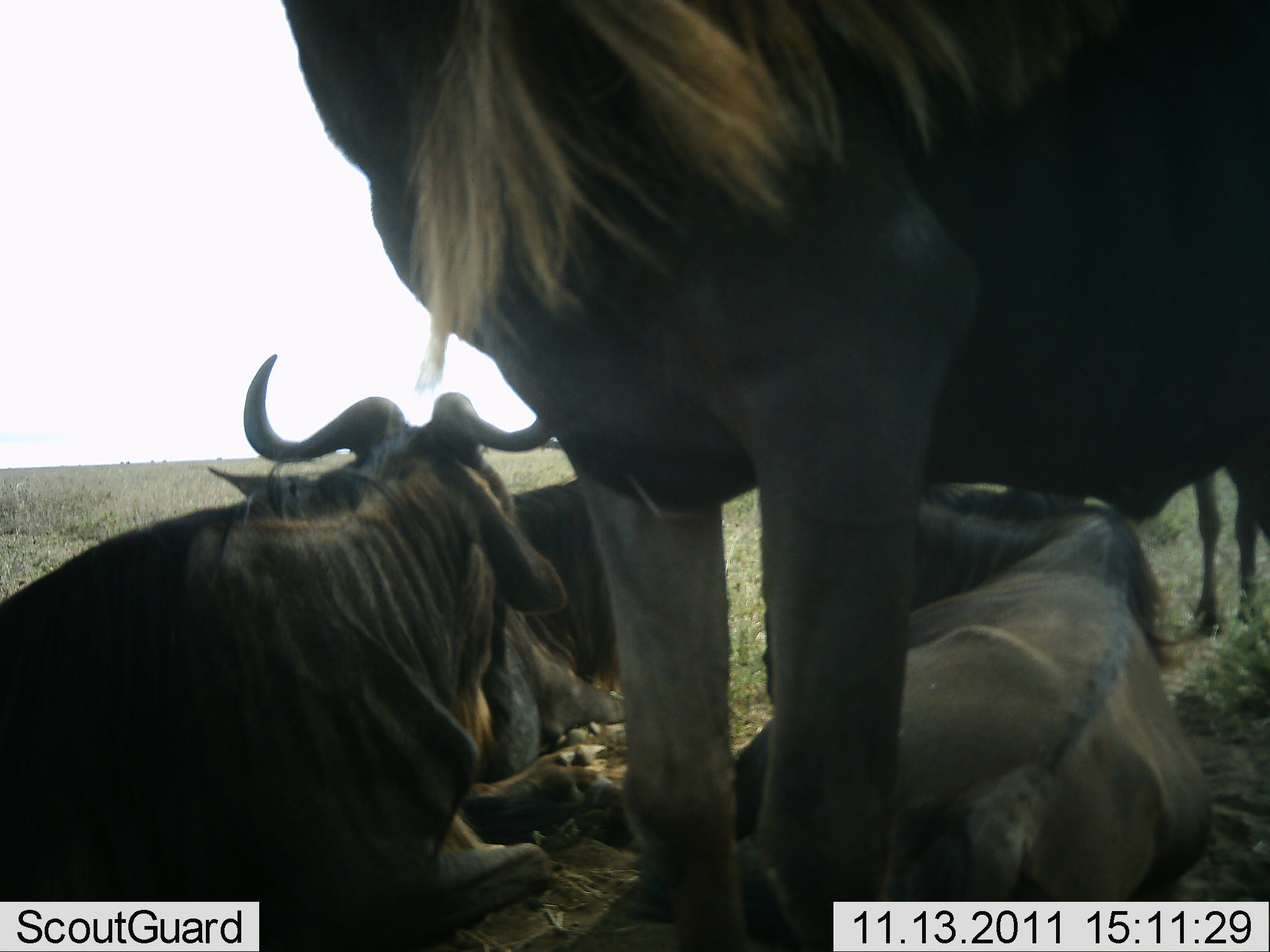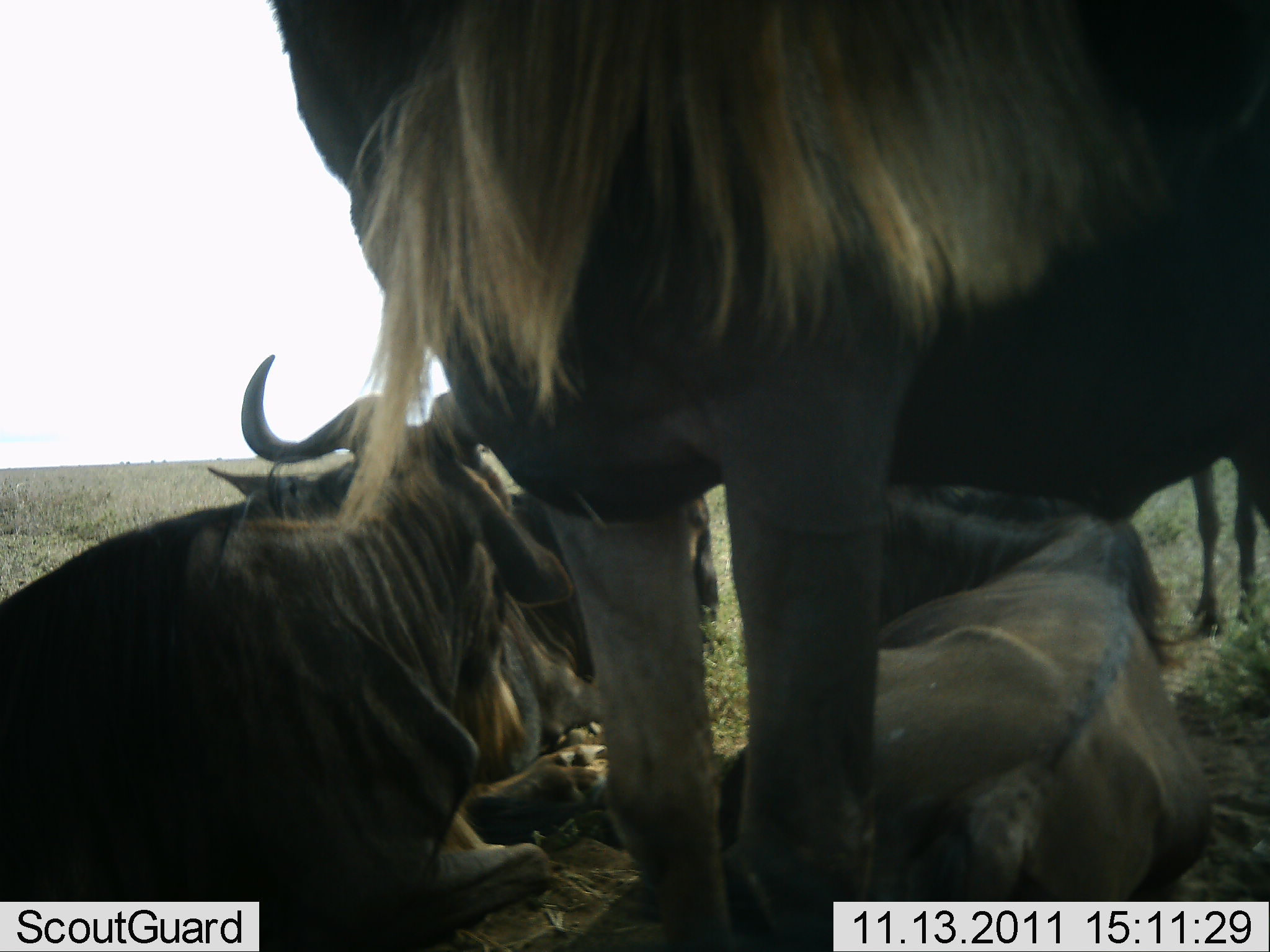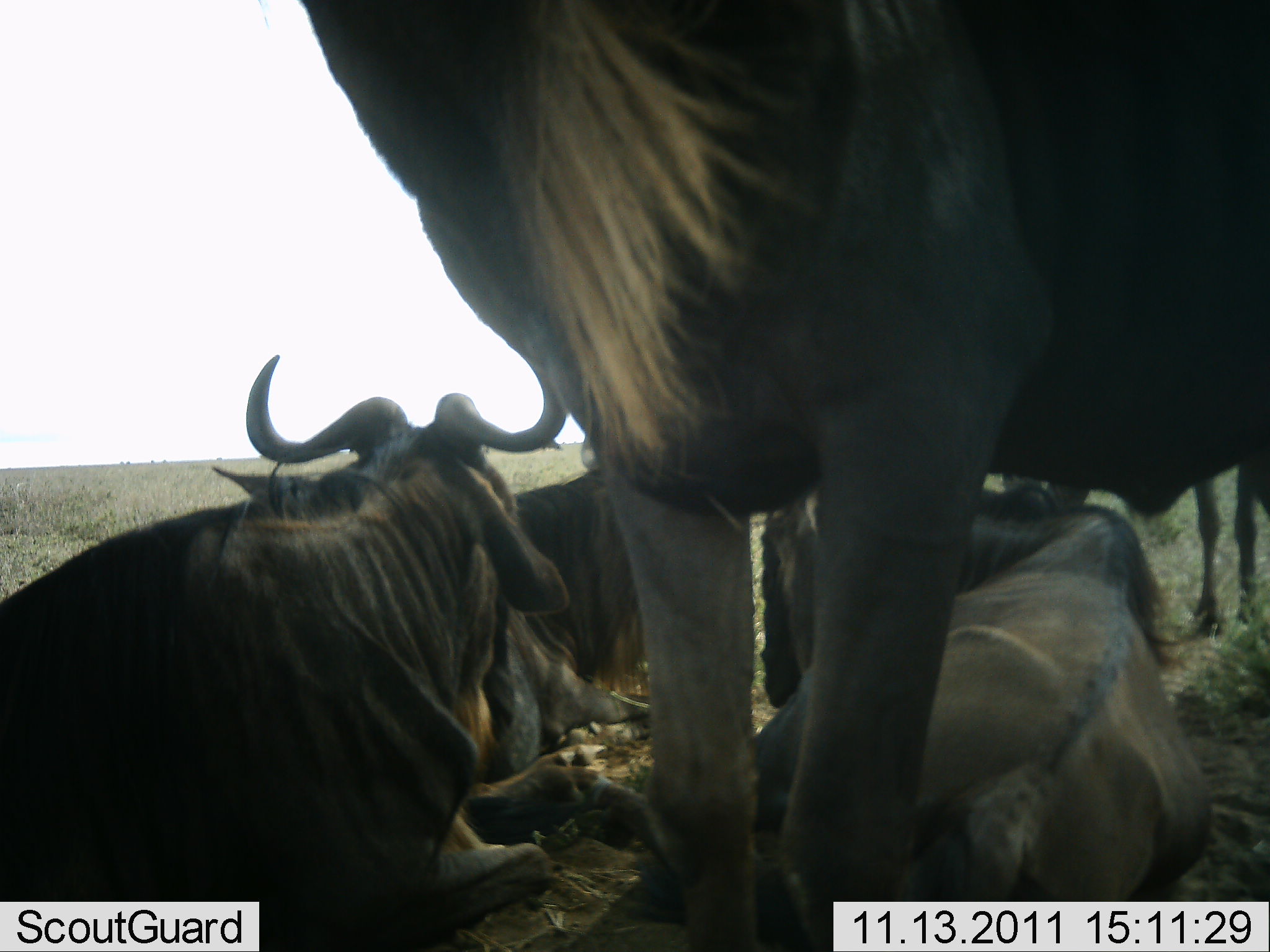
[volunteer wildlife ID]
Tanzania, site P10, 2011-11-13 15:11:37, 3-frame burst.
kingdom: Animalia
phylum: Chordata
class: Mammalia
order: Artiodactyla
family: Bovidae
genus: Connochaetes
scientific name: Connochaetes taurinus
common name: blue wildebeest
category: wildebeest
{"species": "wildebeest (blue wildebeest) (Connochaetes taurinus)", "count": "4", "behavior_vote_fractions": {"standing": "62%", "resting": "100%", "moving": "0%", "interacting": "8%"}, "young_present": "0%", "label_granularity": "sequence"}